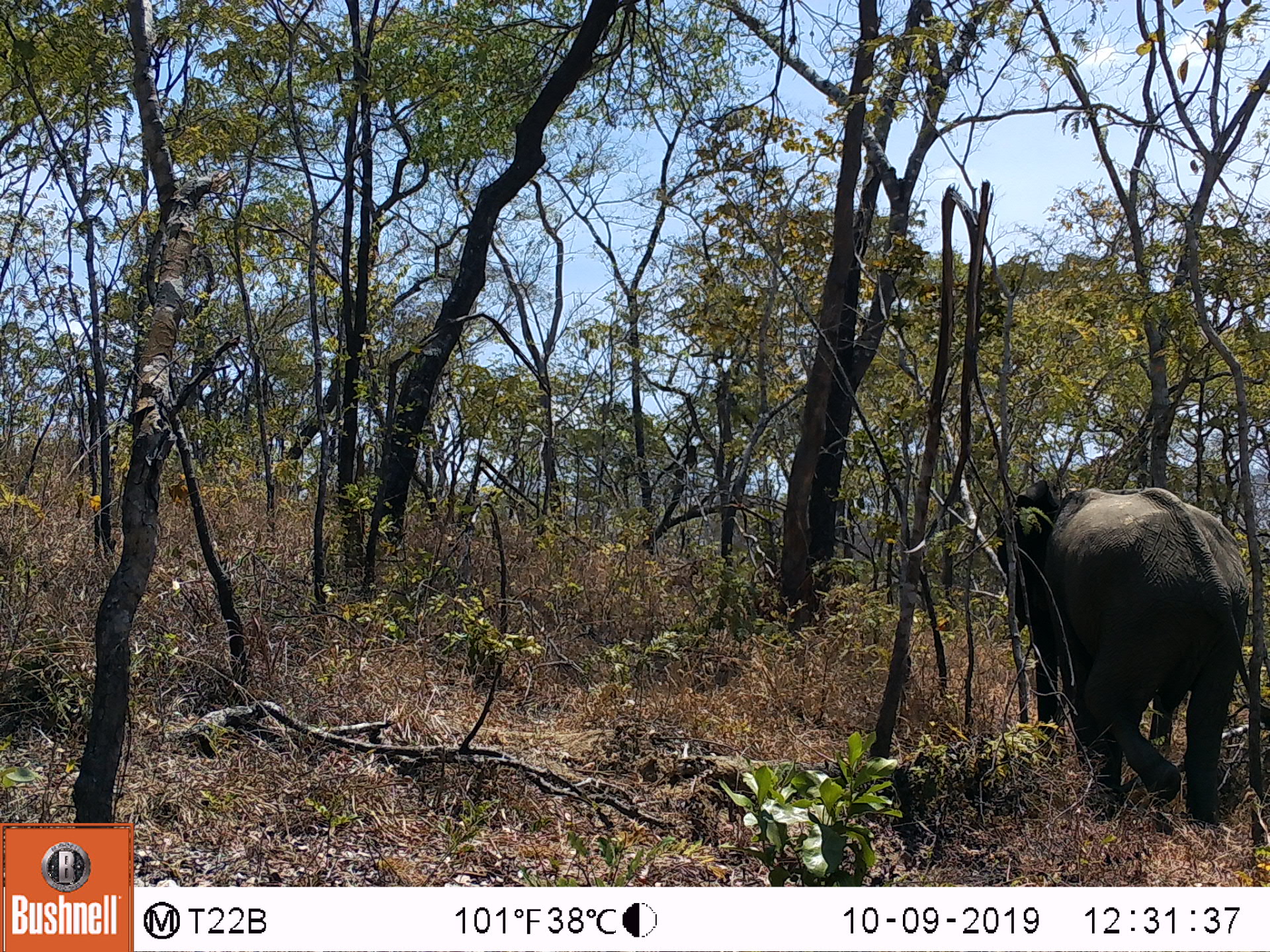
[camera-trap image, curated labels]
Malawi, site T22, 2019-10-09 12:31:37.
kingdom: Animalia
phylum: Chordata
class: Mammalia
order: Proboscidea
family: Elephantidae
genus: Loxodonta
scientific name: Loxodonta africana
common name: african savanna elephant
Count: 1.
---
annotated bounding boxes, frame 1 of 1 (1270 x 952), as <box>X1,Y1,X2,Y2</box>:
african savanna elephant: <box>984,469,1267,833</box>